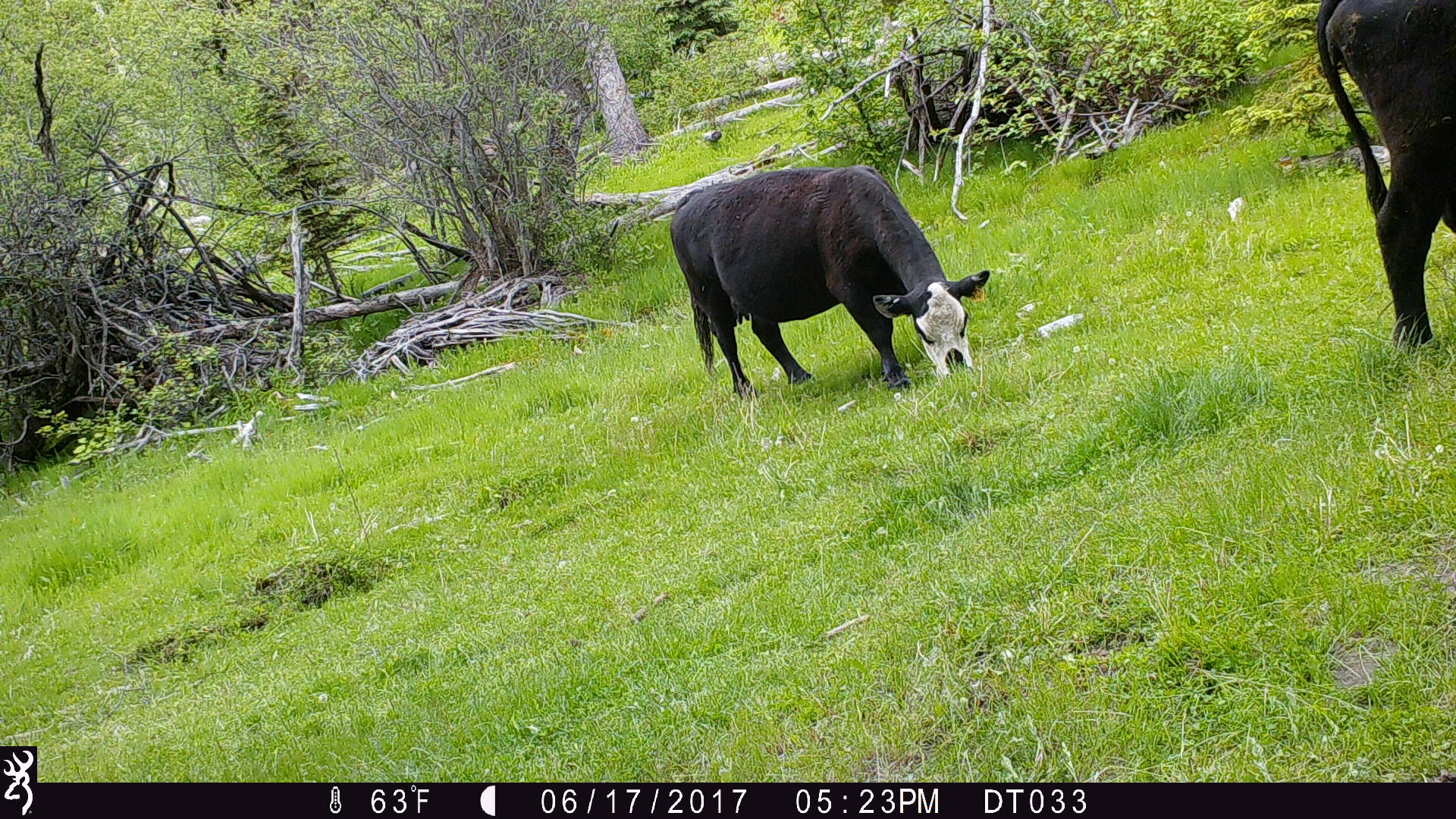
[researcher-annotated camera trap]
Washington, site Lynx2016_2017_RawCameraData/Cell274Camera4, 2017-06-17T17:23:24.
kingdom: Animalia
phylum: Chordata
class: Mammalia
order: Artiodactyla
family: Bovidae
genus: Bos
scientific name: Bos taurus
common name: domestic cattle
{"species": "domestic cattle (Bos taurus)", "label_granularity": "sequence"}